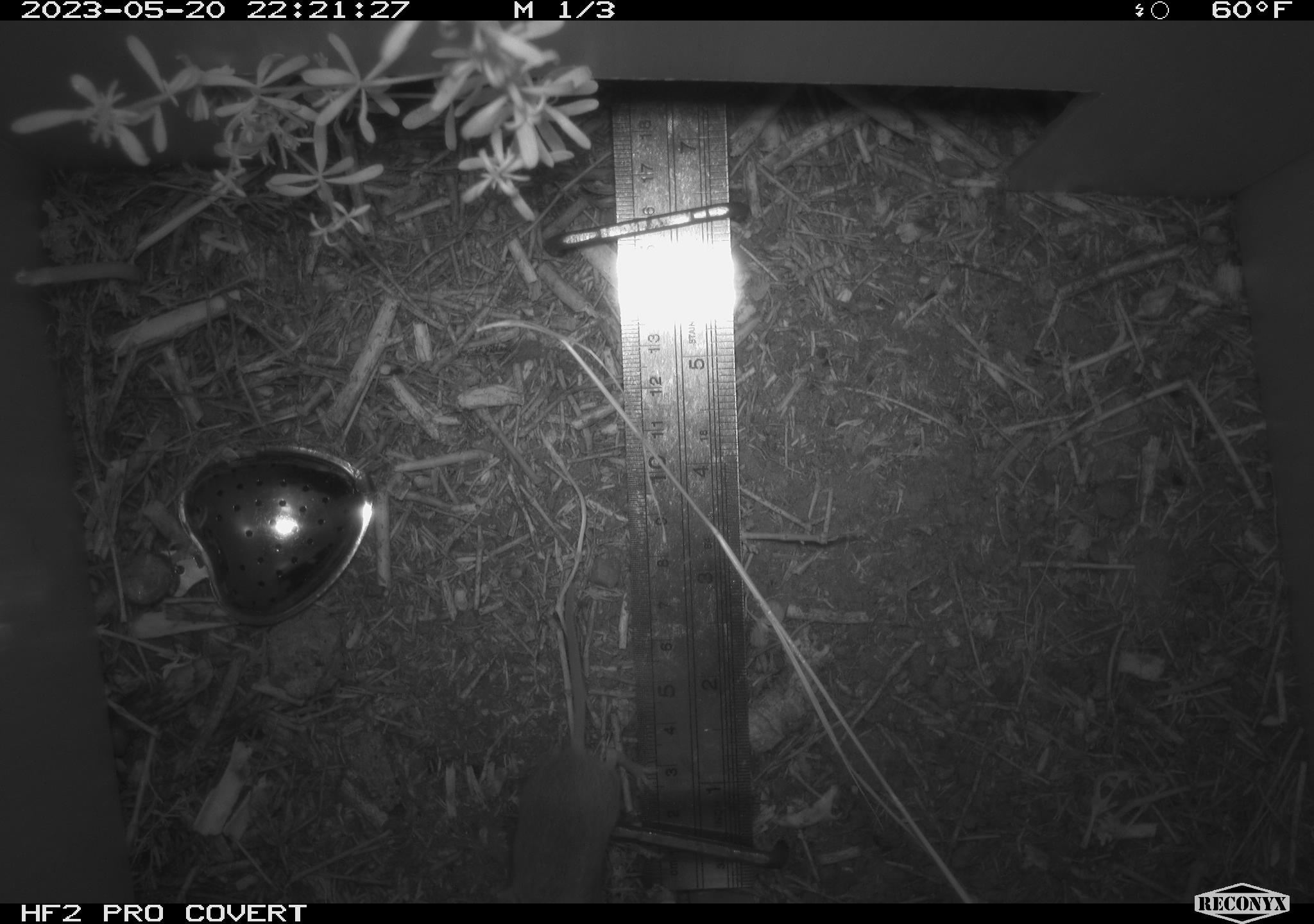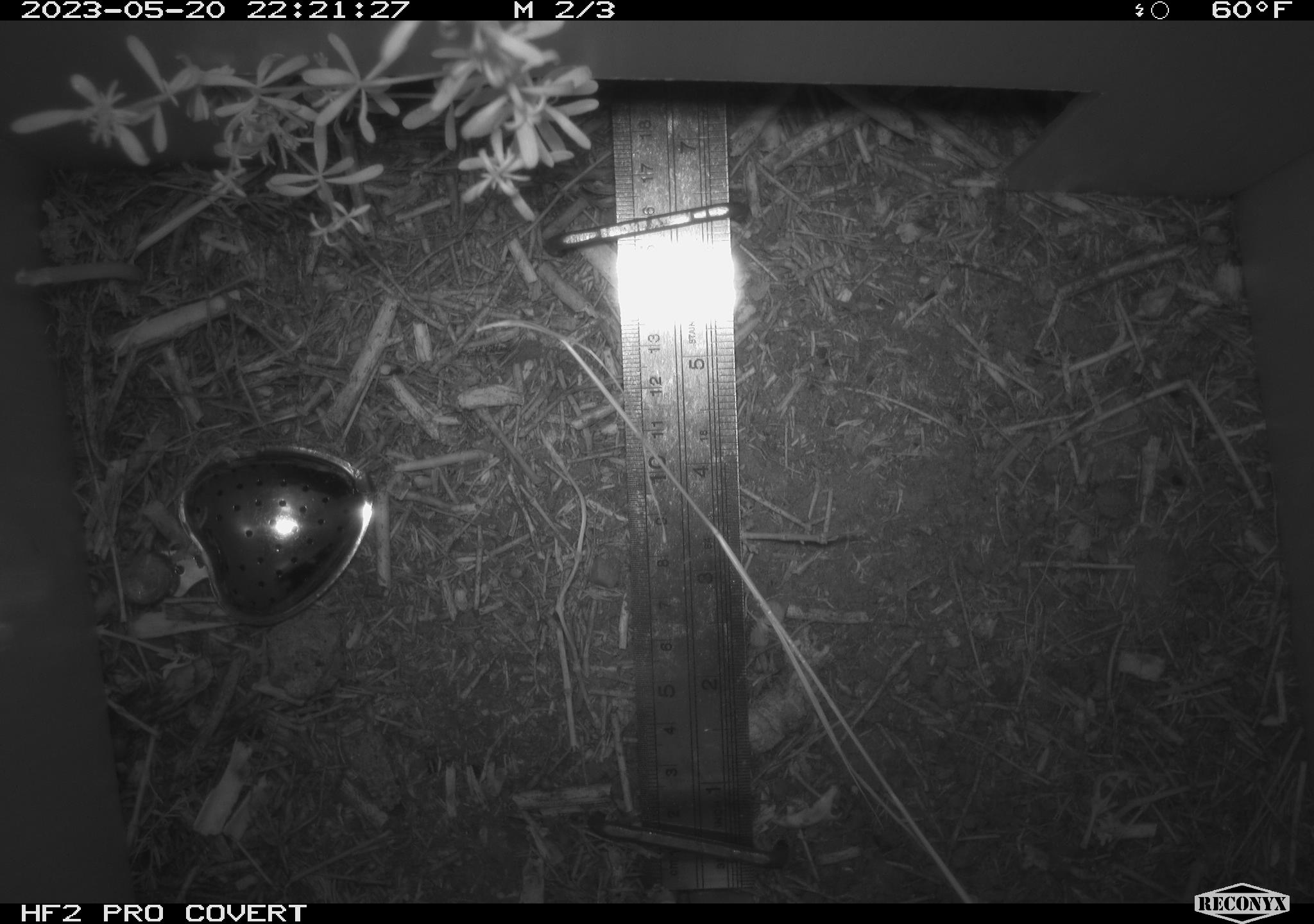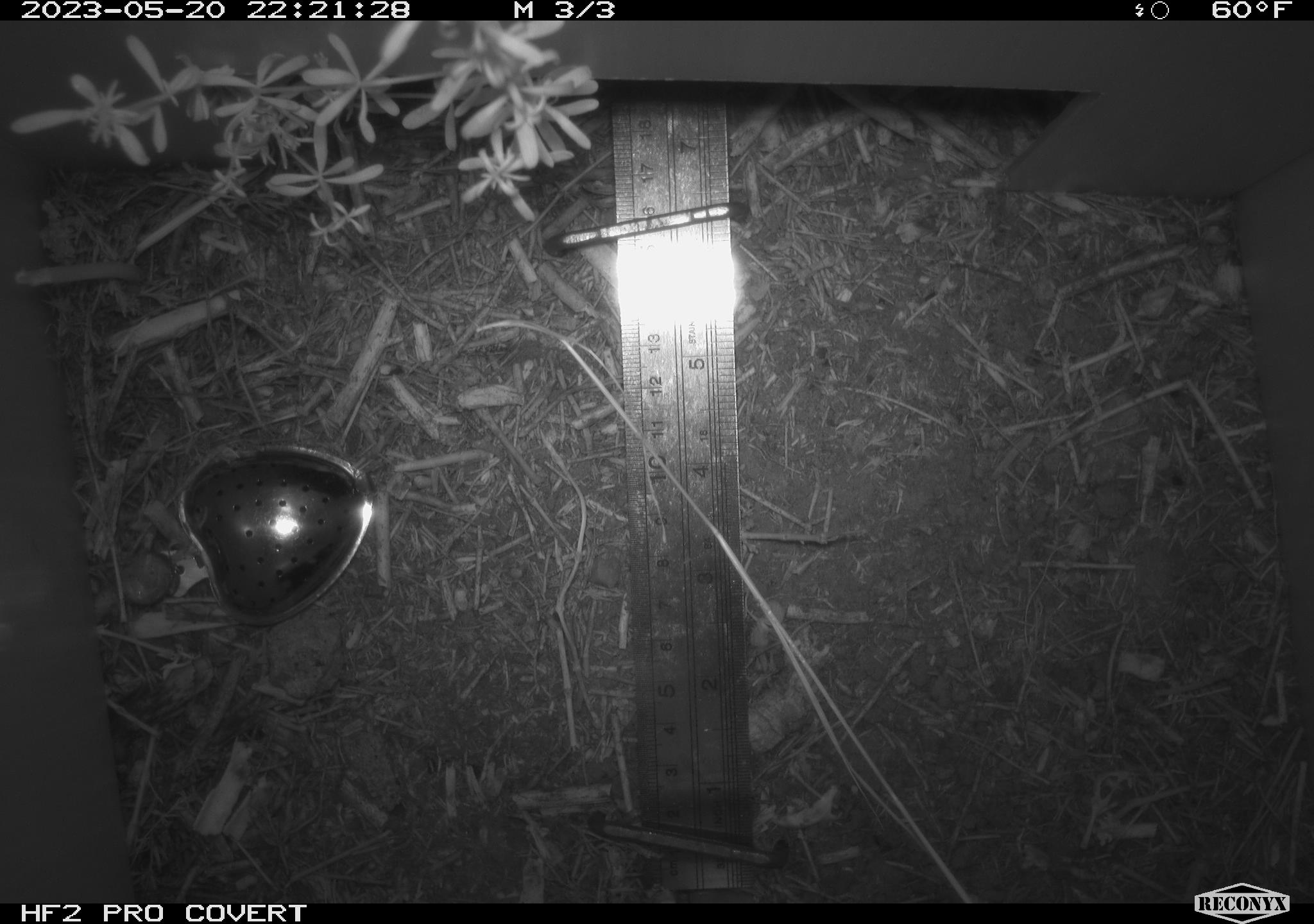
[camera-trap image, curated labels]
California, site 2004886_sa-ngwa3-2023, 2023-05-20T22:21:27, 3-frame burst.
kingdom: Animalia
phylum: Chordata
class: Mammalia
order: Rodentia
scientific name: Rodentia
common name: mouse species